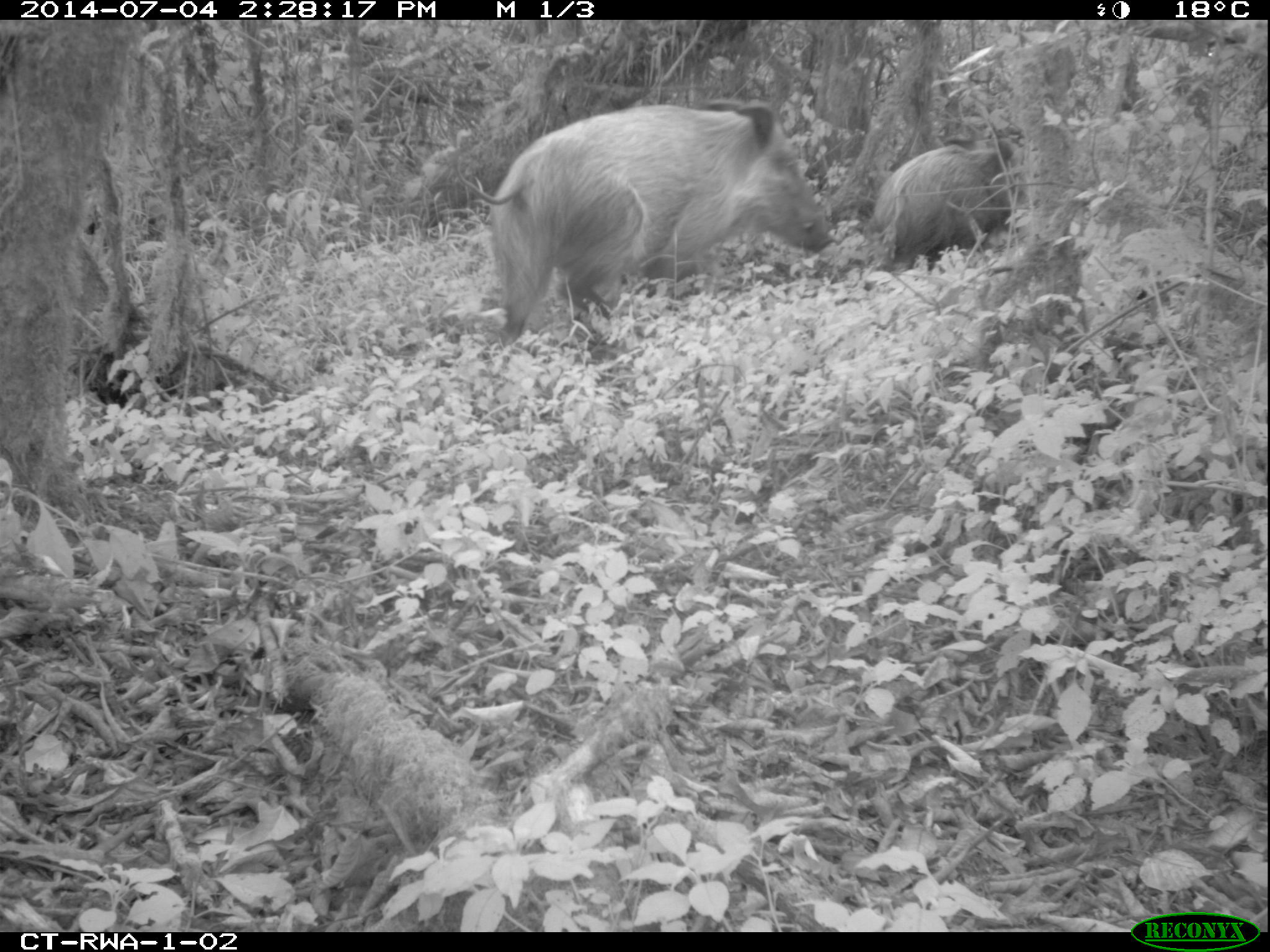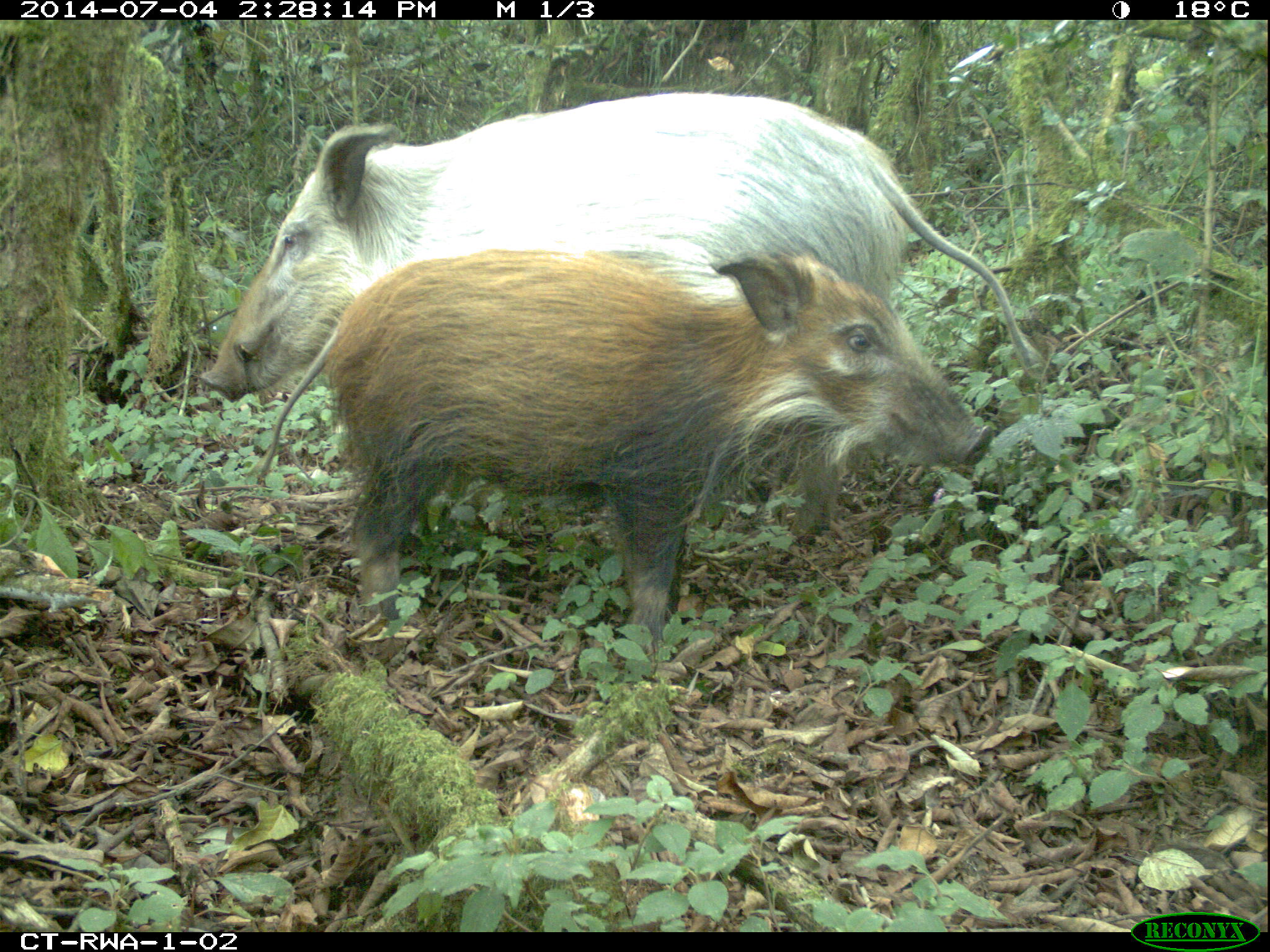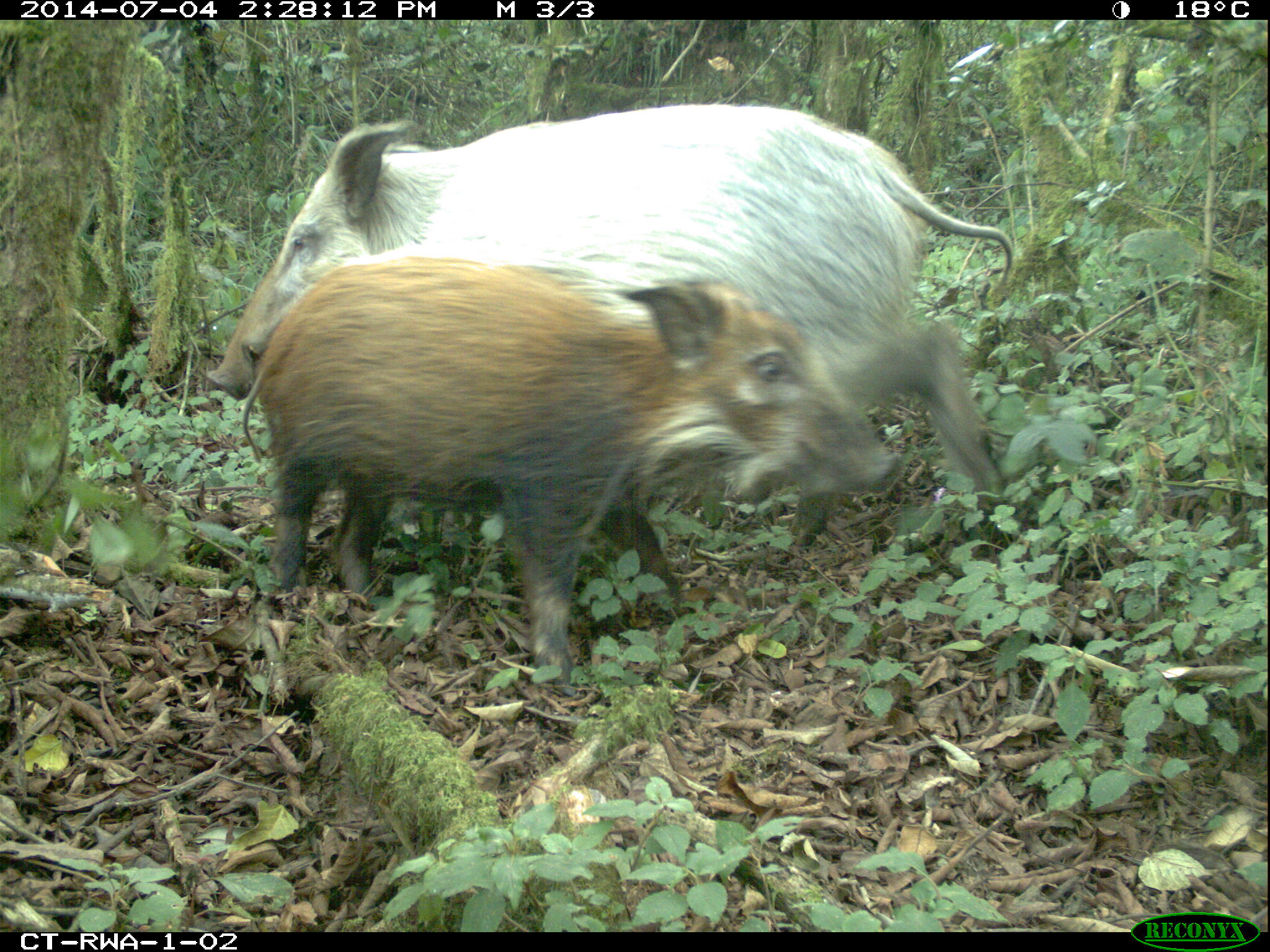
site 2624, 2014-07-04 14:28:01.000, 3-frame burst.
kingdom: Animalia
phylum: Chordata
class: Mammalia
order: Artiodactyla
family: Suidae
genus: Potamochoerus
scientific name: Potamochoerus larvatus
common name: bushpig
Potamochoerus larvatus (bushpig), count 2.